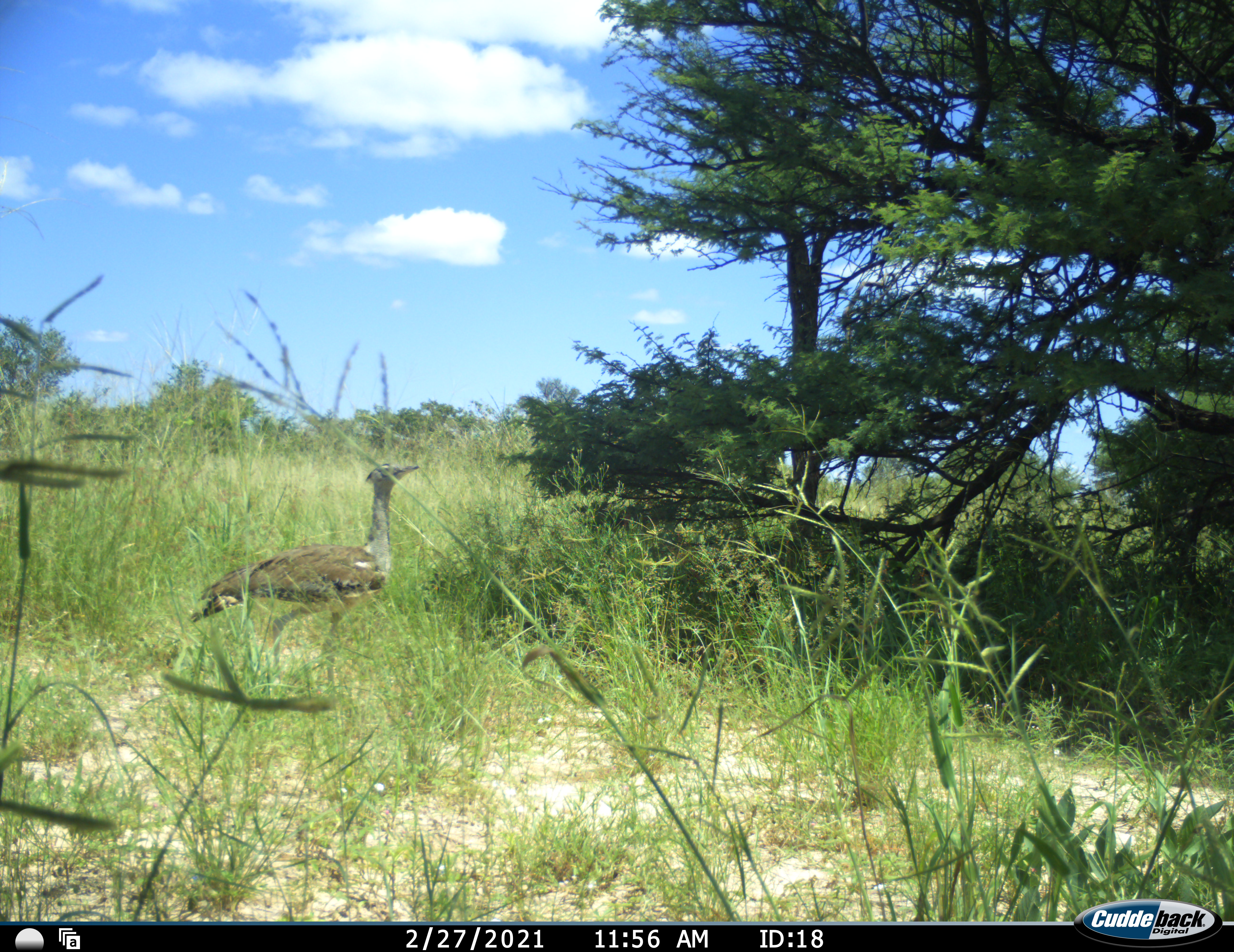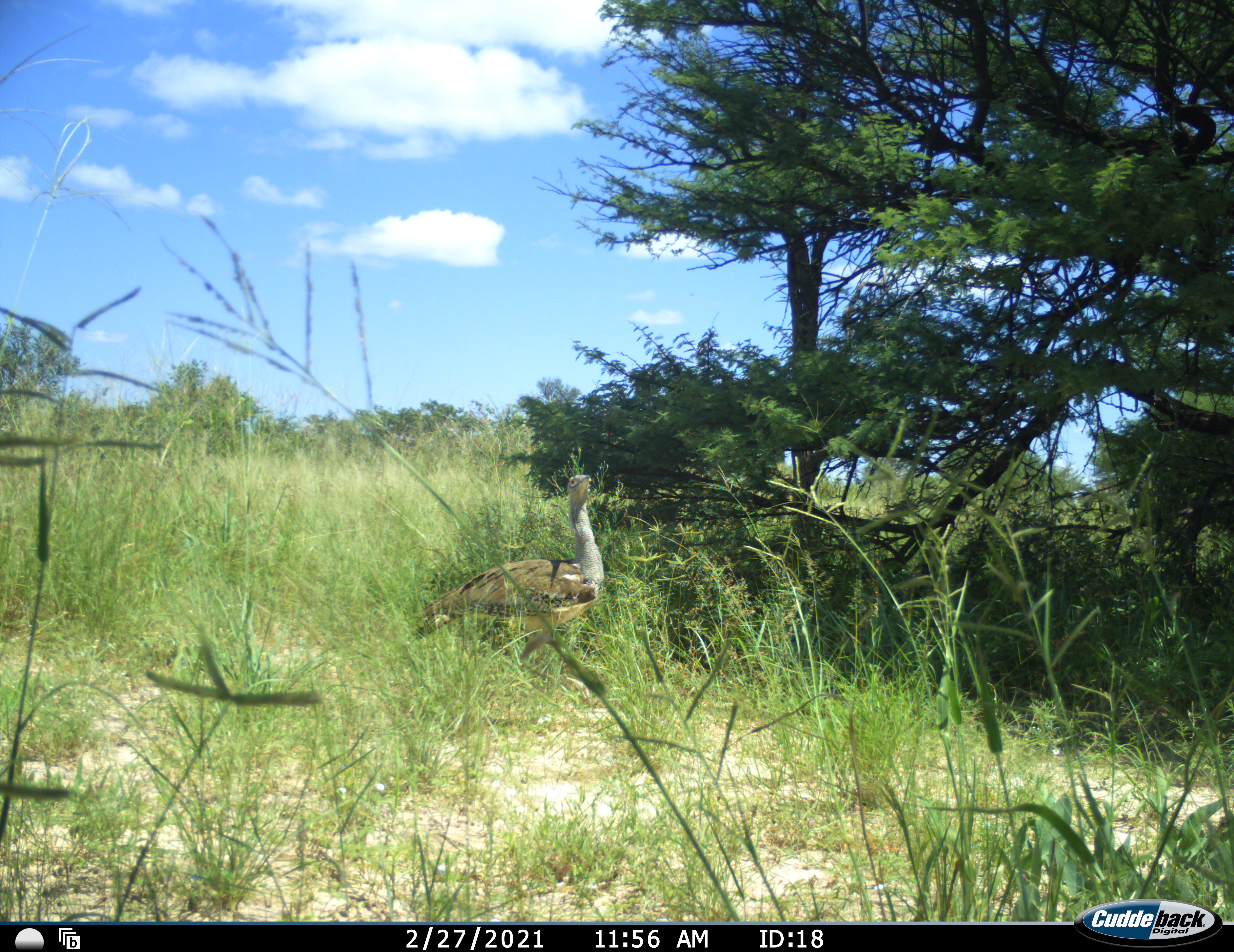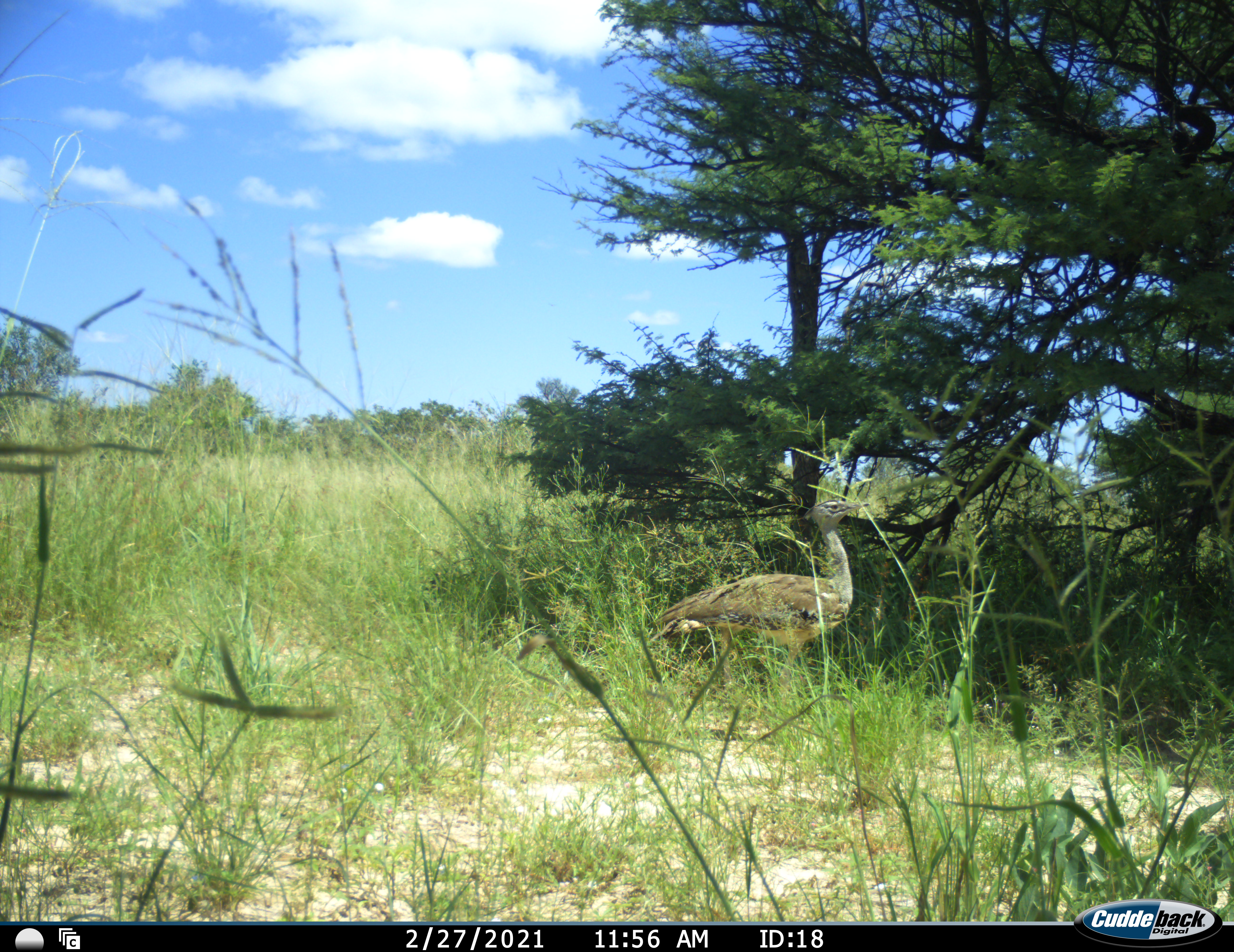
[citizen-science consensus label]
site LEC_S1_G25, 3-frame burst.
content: unidentified animal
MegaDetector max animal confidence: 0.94